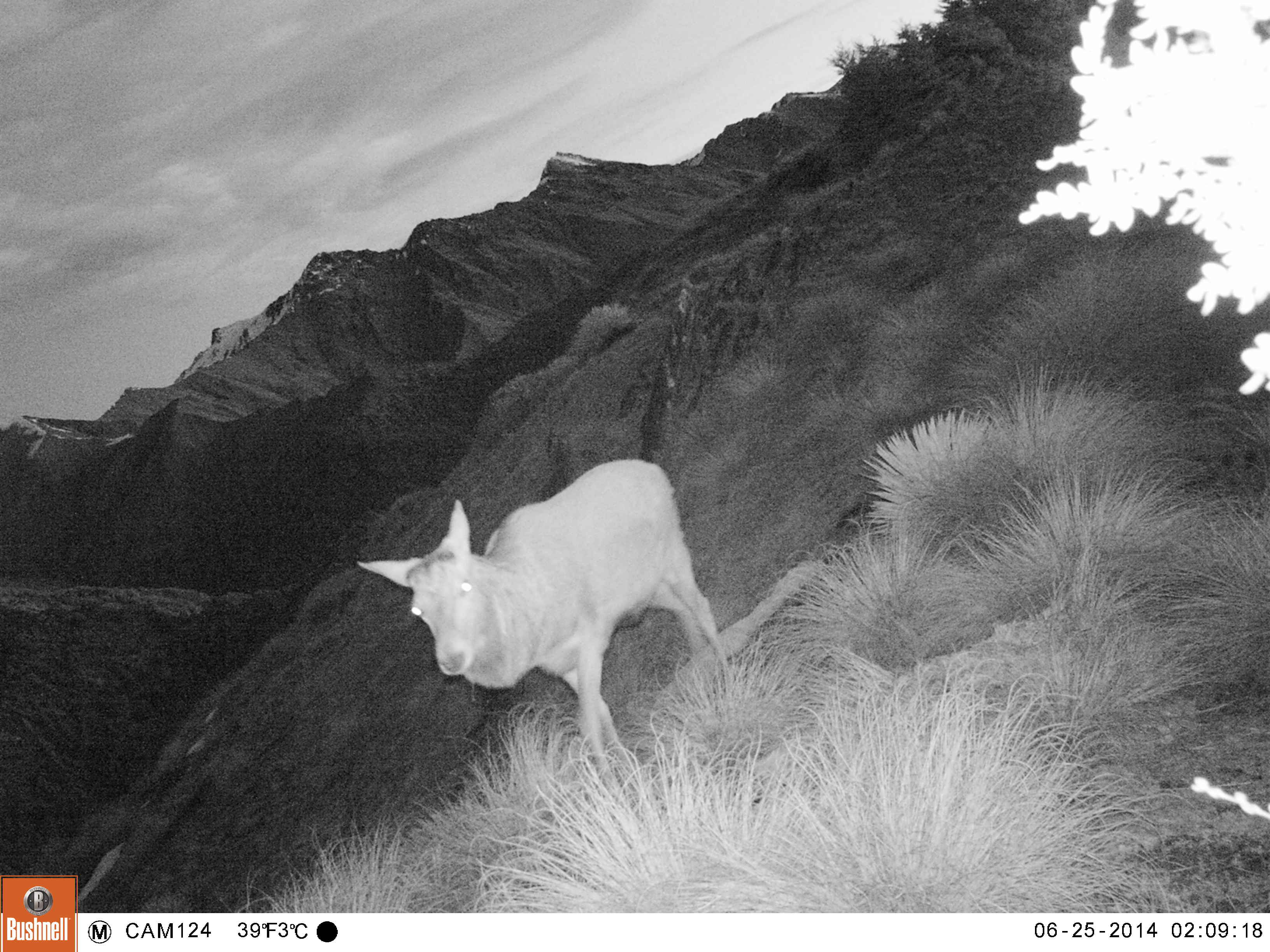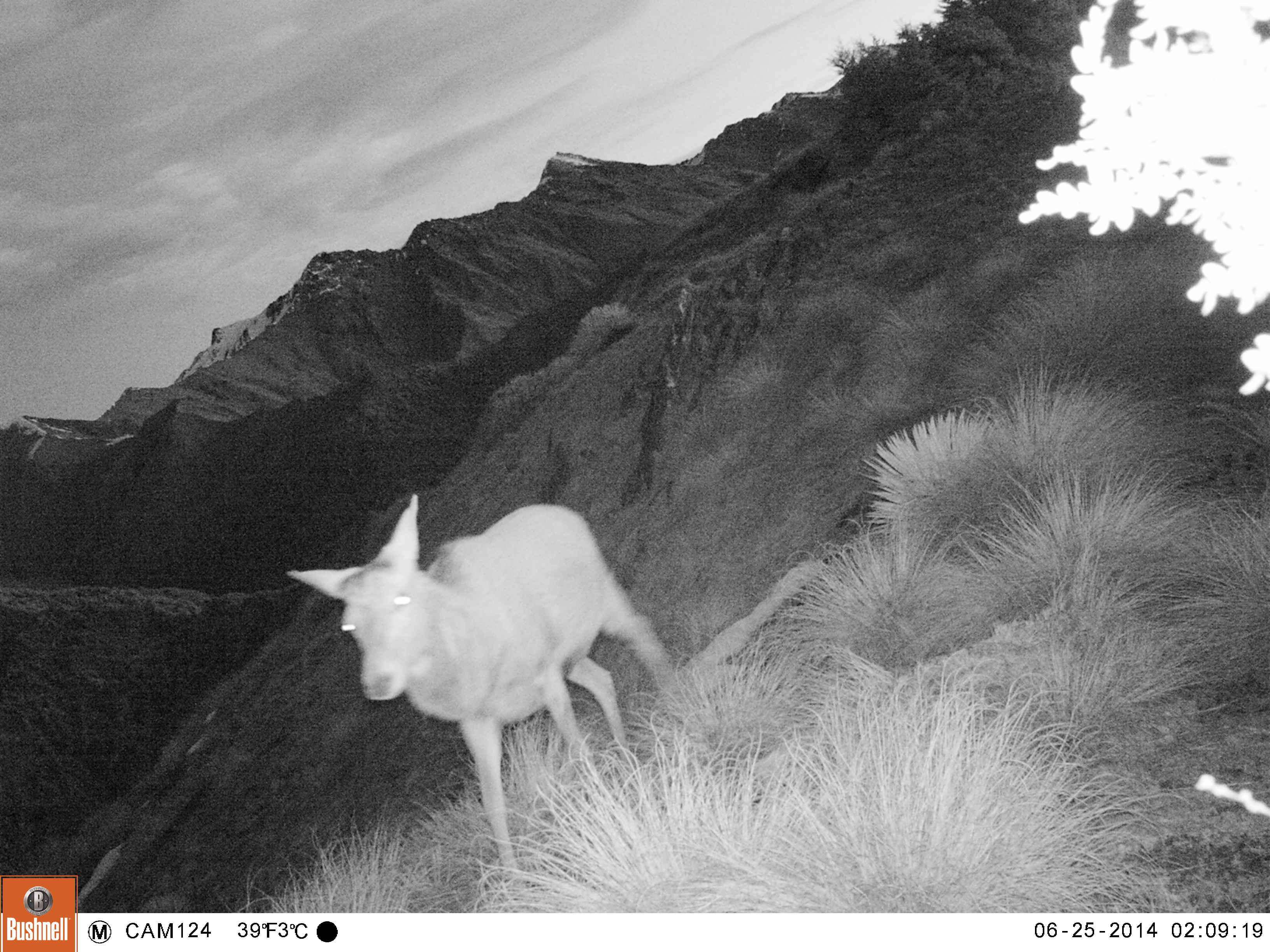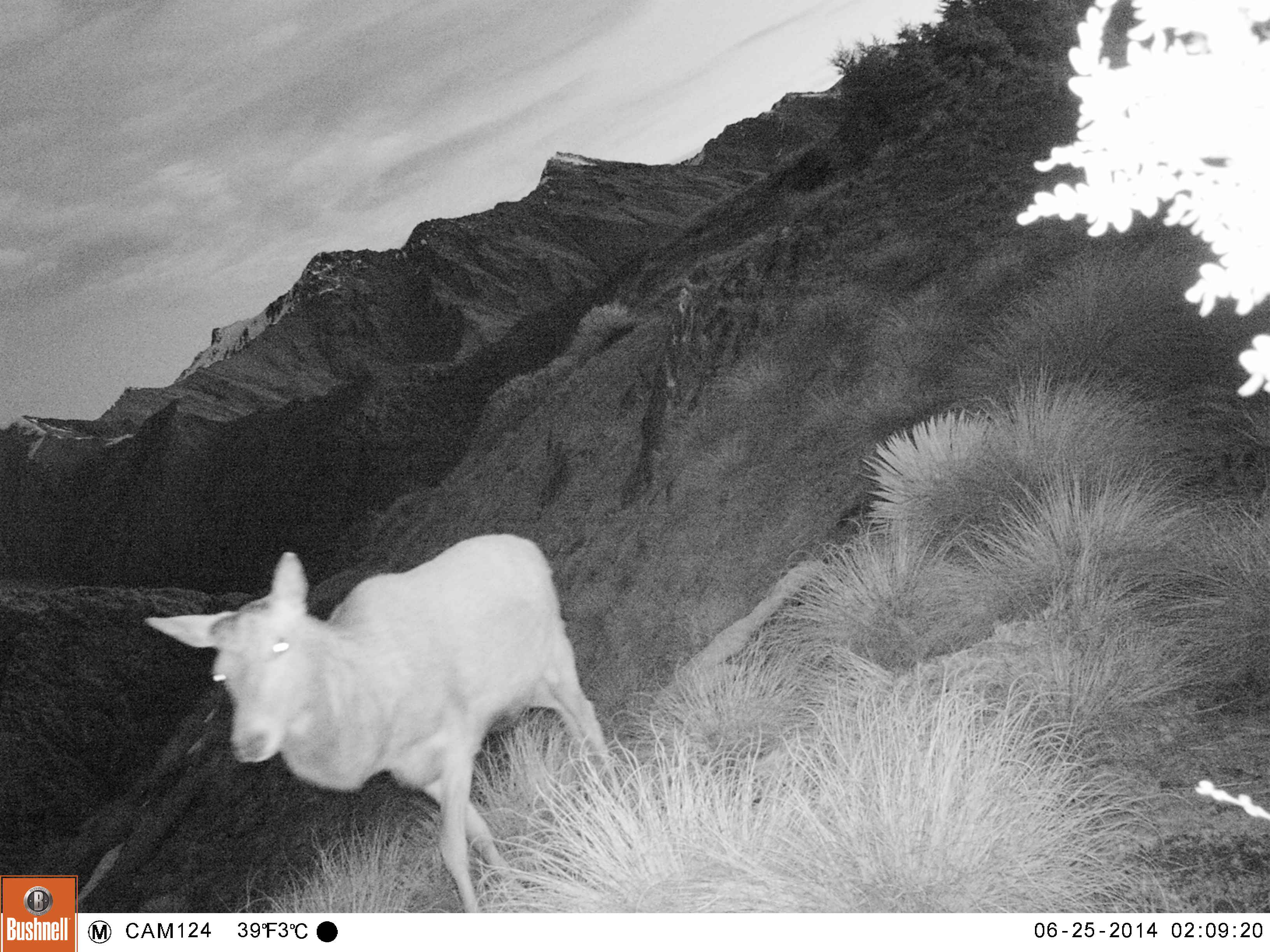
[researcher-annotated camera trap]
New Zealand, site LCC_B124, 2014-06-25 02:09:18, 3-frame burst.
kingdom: Animalia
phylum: Chordata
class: Mammalia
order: Artiodactyla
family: Cervidae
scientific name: Cervidae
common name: deer